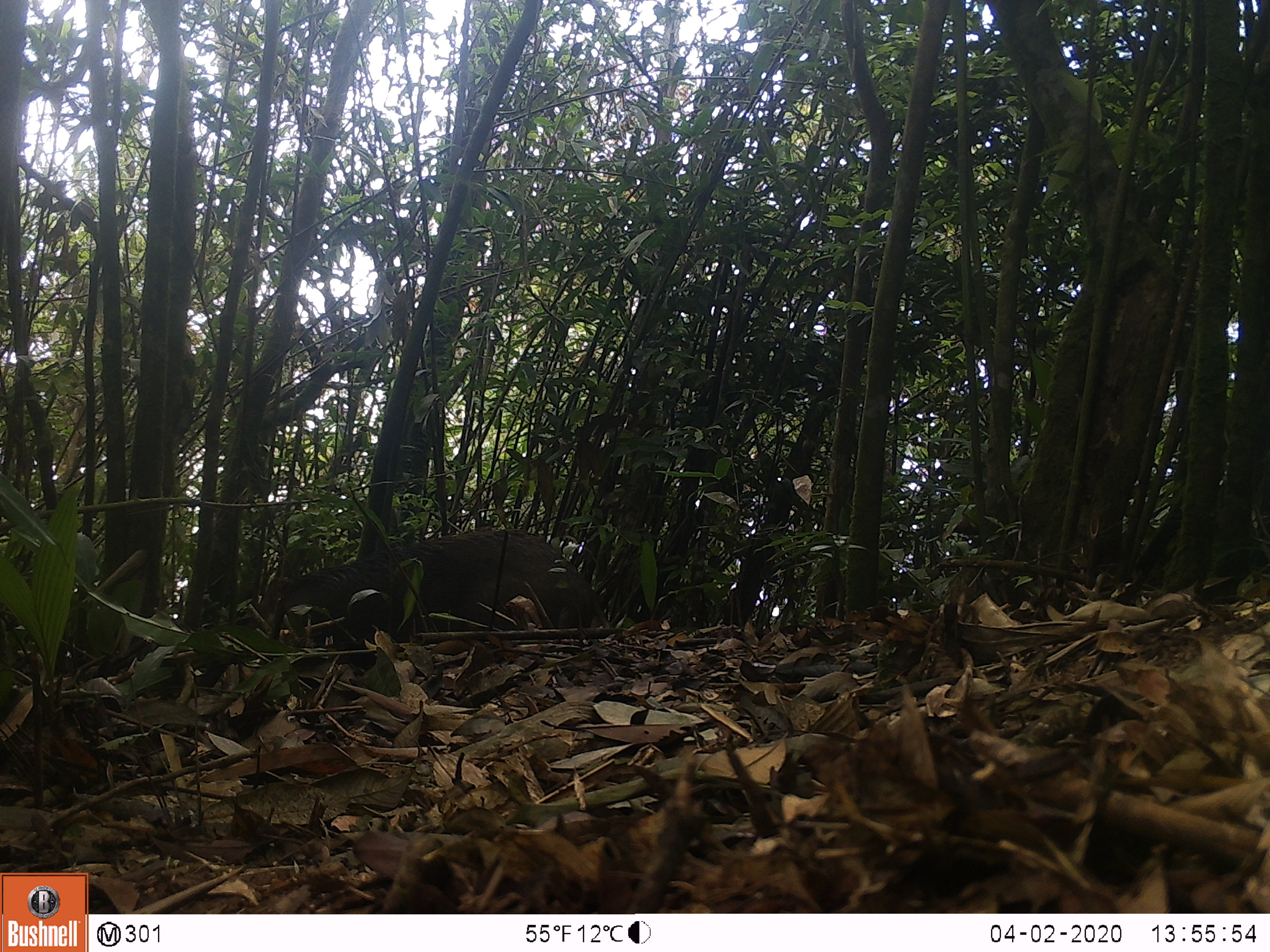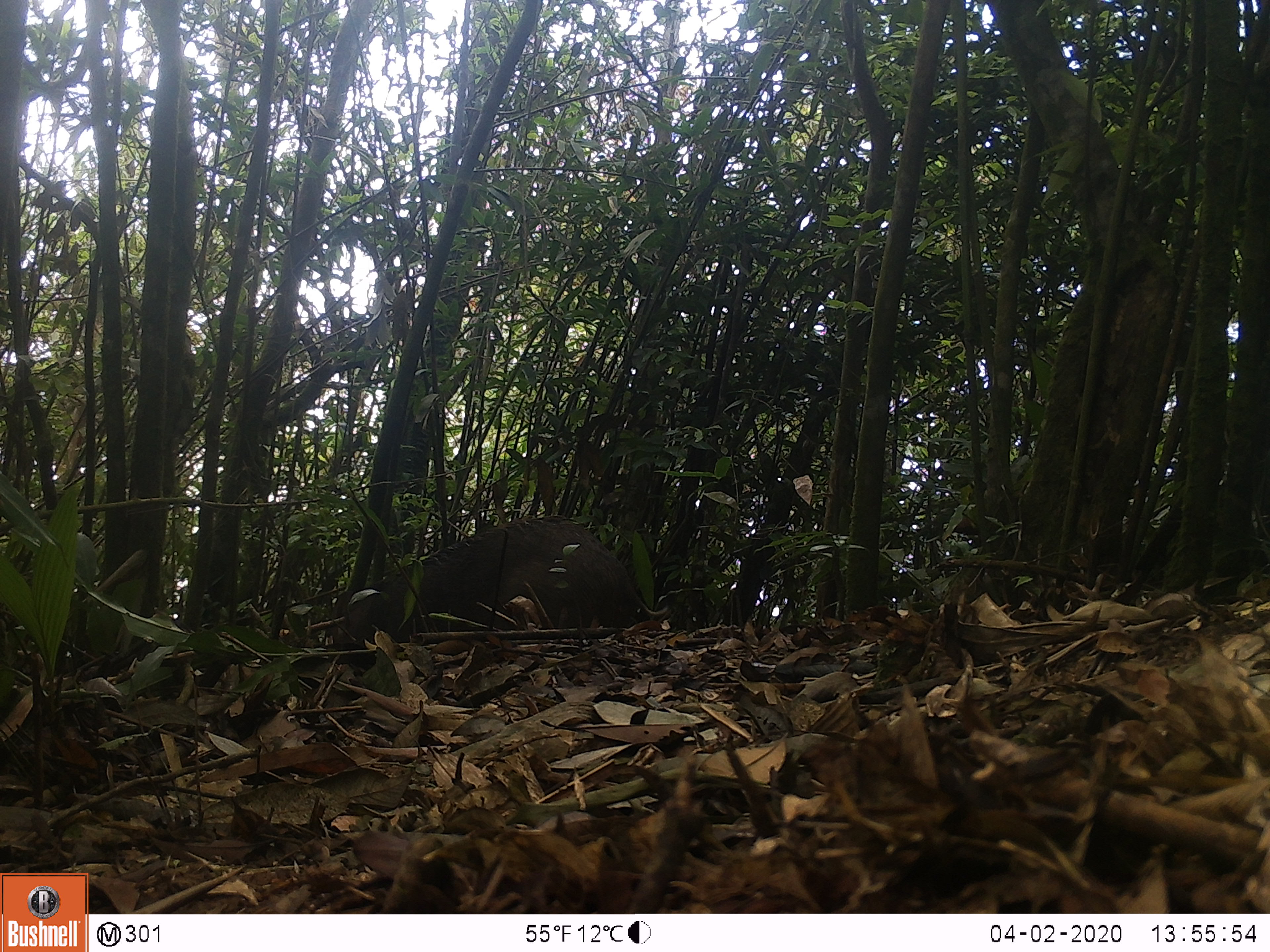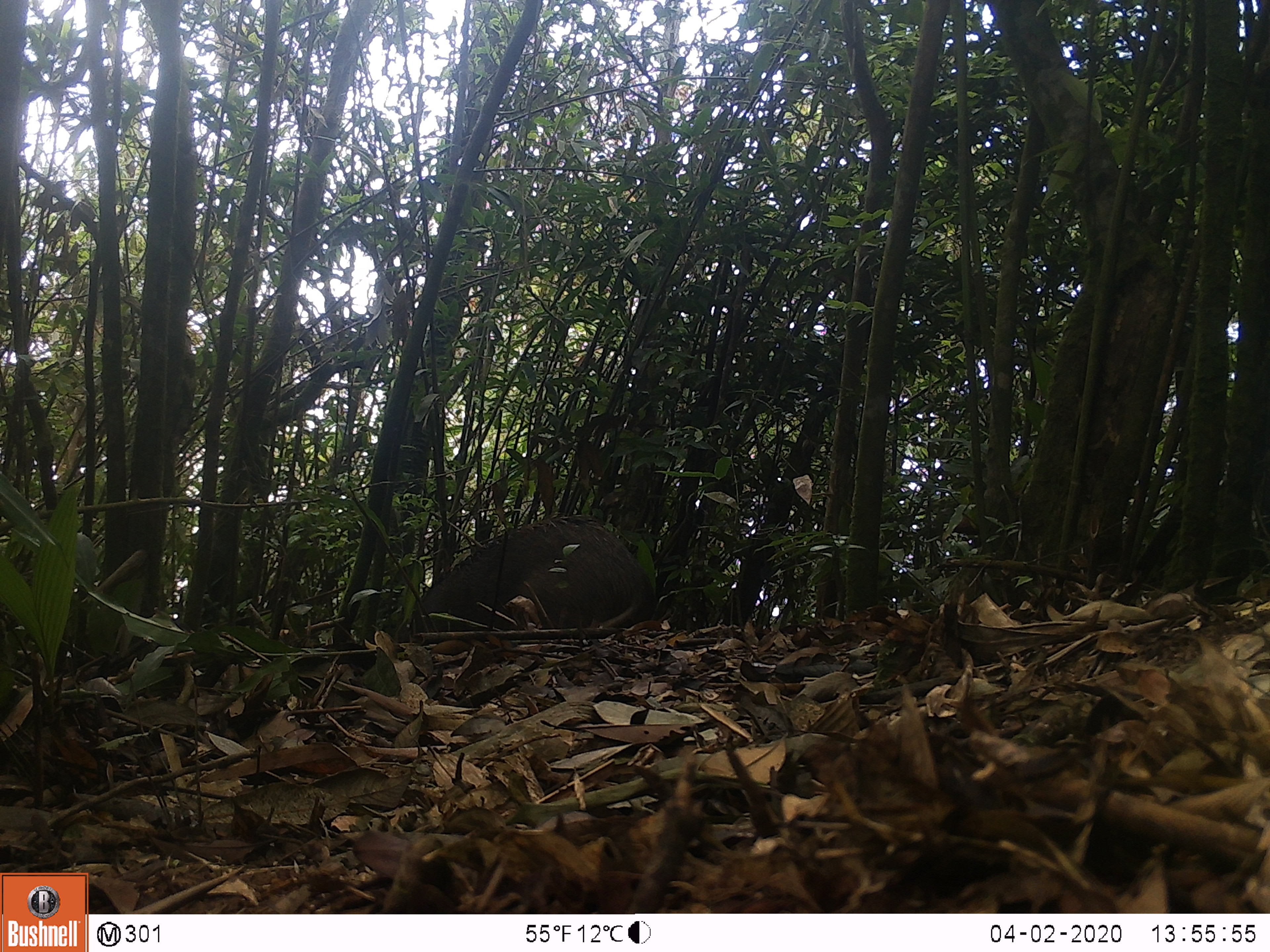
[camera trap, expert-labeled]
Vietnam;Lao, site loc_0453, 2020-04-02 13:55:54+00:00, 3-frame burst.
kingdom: Animalia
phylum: Chordata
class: Mammalia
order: Artiodactyla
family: Suidae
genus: Sus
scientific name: Sus scrofa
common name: eurasian wild pig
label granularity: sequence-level